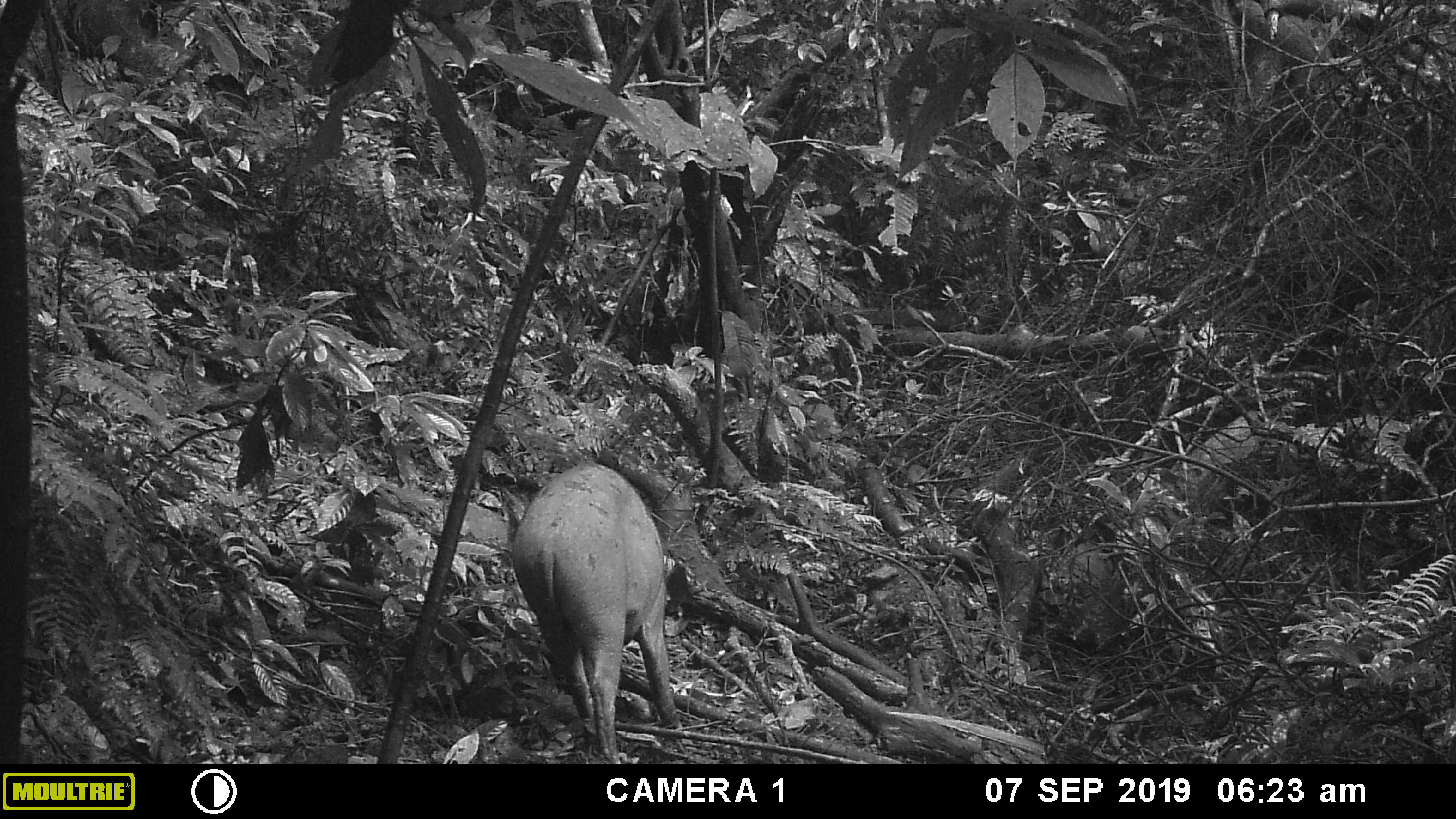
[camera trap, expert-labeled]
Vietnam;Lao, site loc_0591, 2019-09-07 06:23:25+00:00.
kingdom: Animalia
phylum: Chordata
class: Mammalia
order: Artiodactyla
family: Suidae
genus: Sus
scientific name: Sus scrofa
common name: eurasian wild pig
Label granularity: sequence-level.